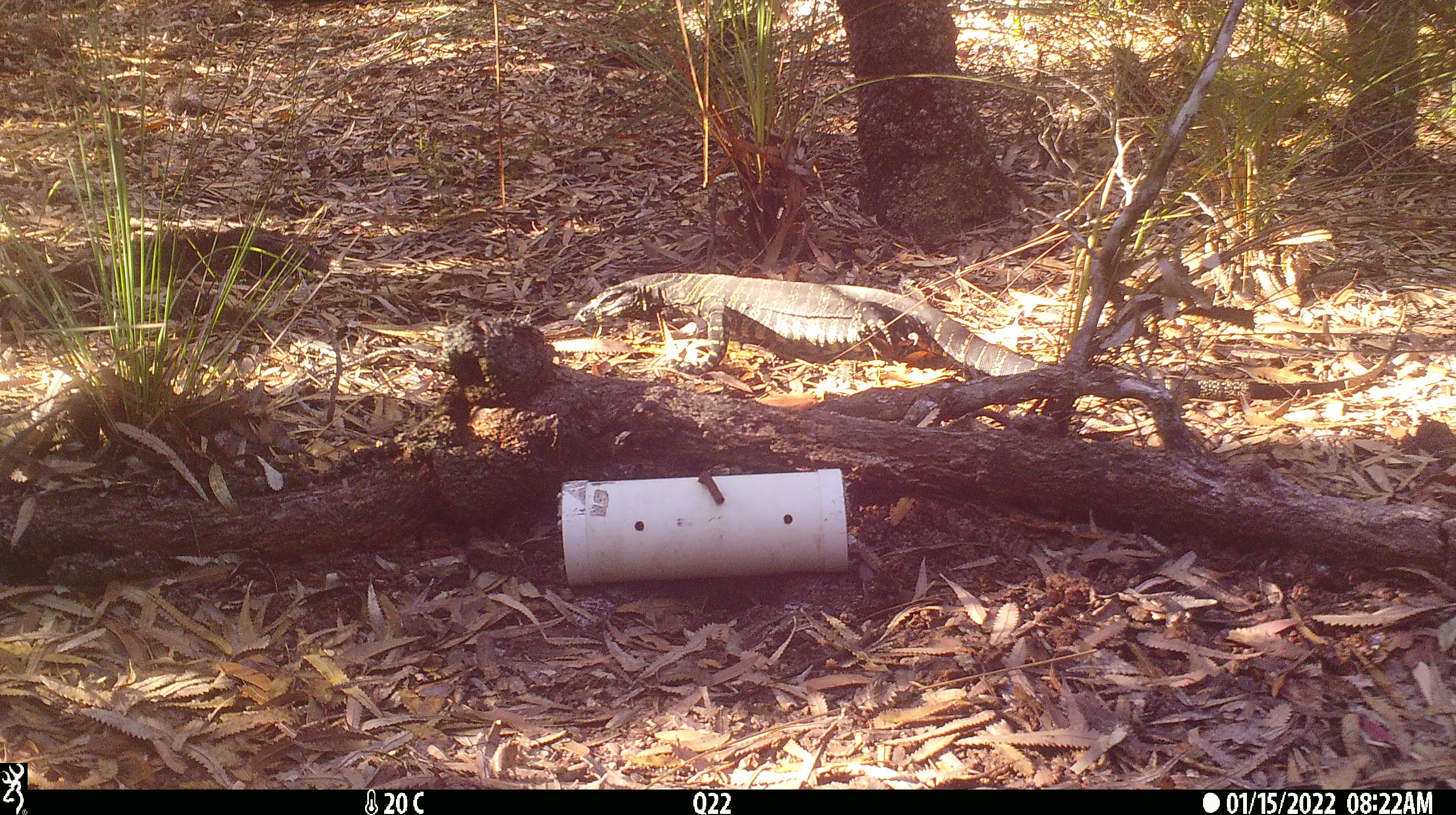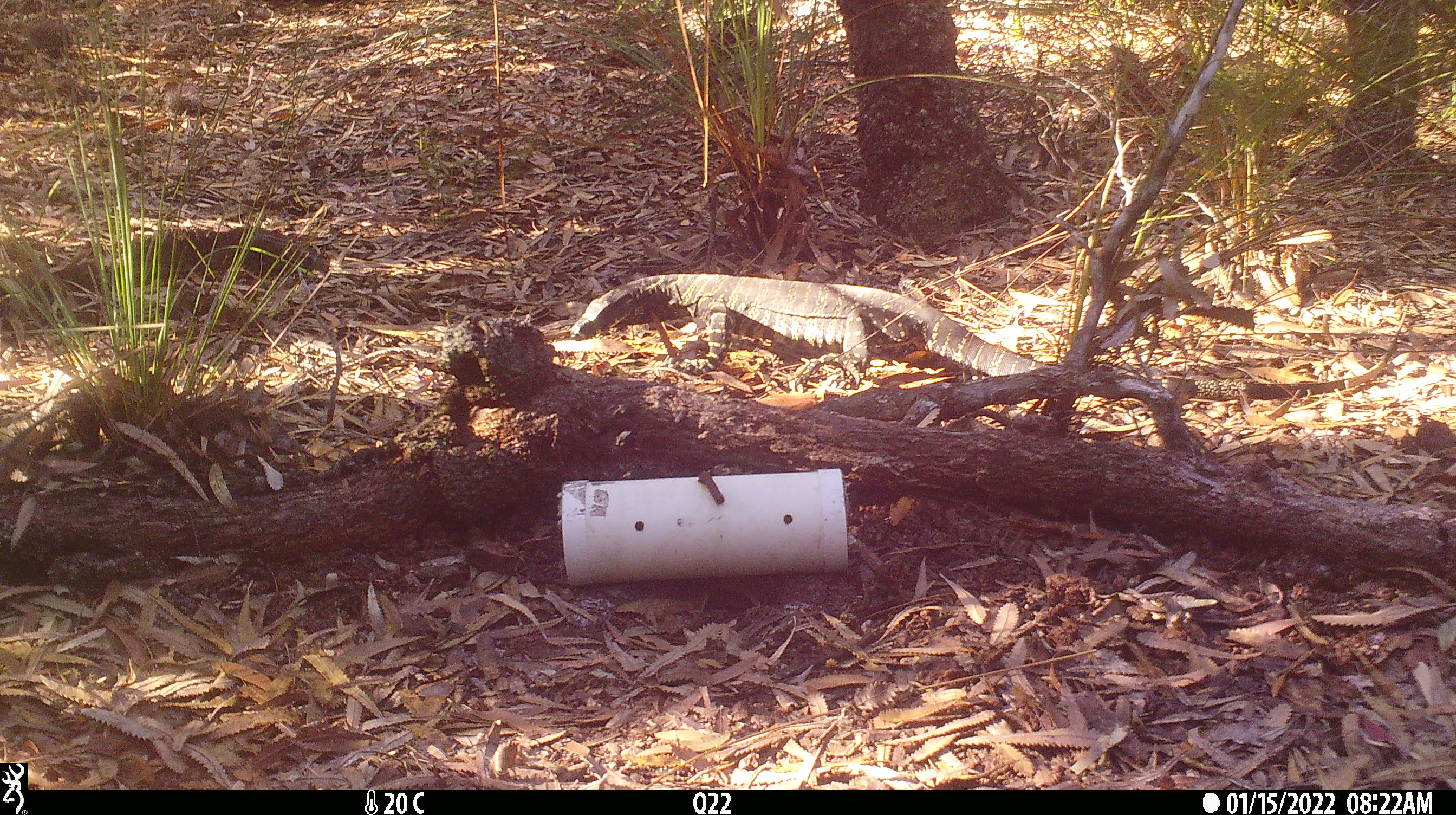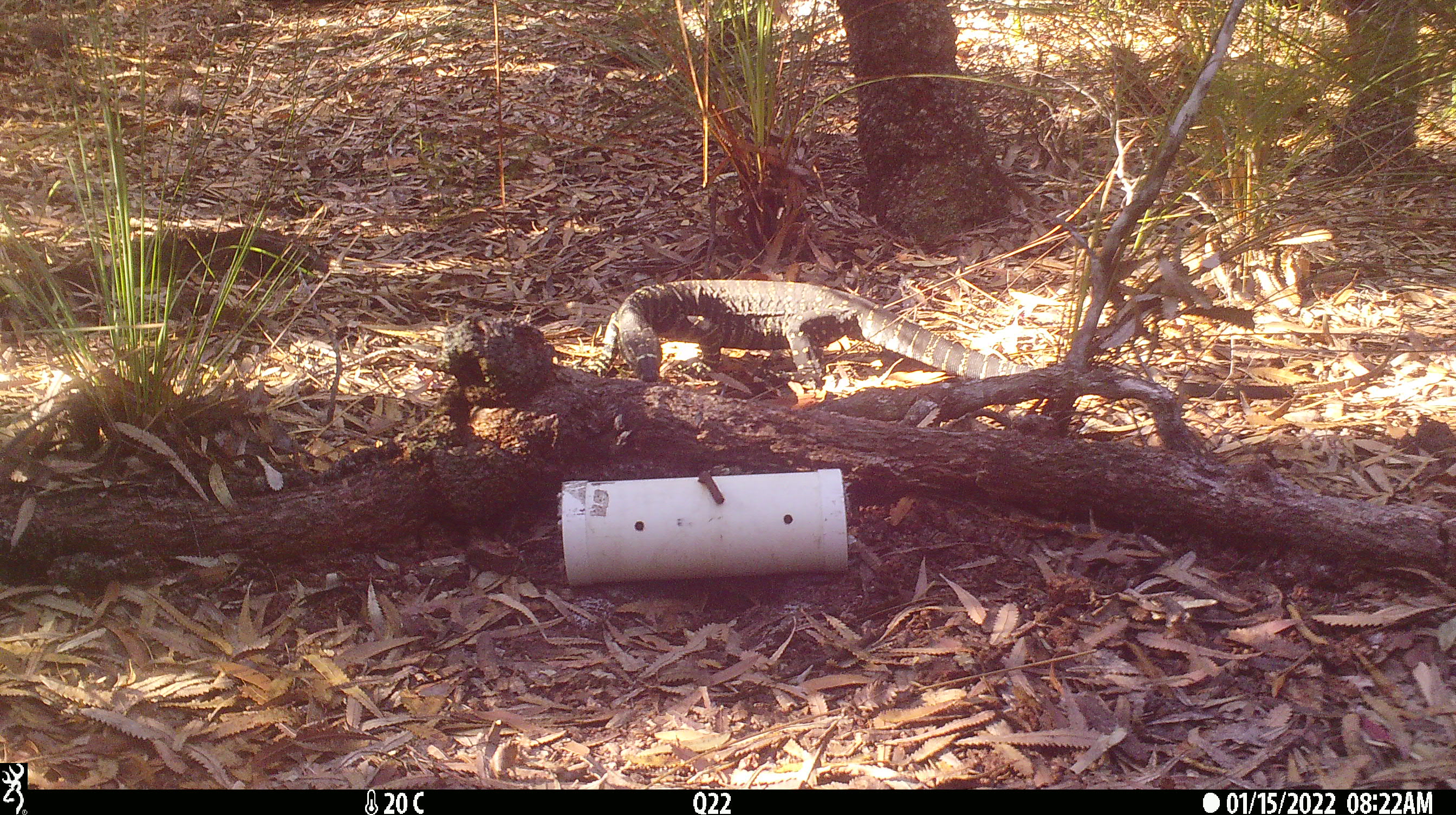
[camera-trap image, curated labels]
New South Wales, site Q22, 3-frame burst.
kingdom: Animalia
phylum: Chordata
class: Reptilia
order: Squamata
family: Varanidae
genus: Varanus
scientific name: Varanus varius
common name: lace monitor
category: goanna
Goanna (lace monitor) (Varanus varius).